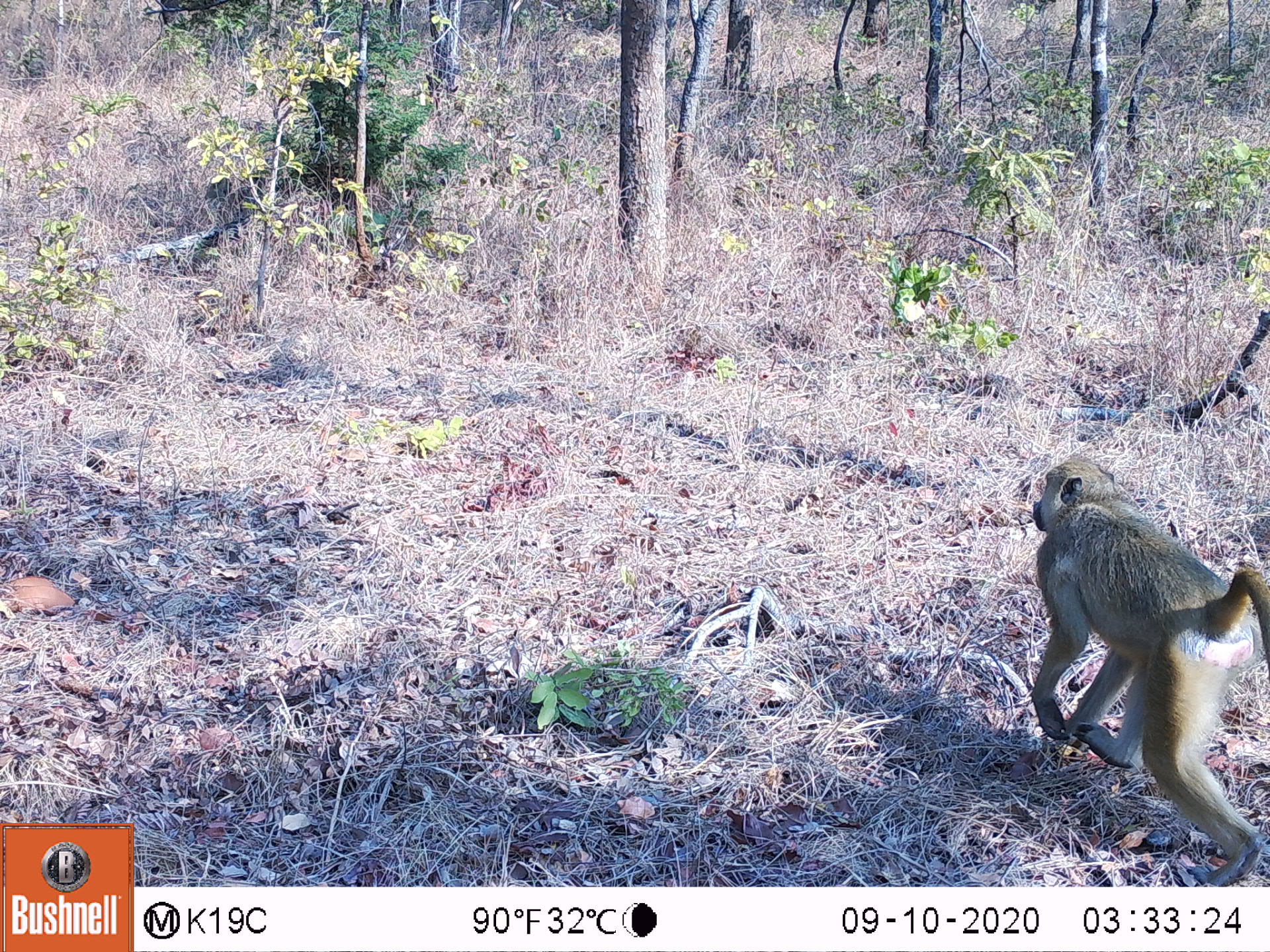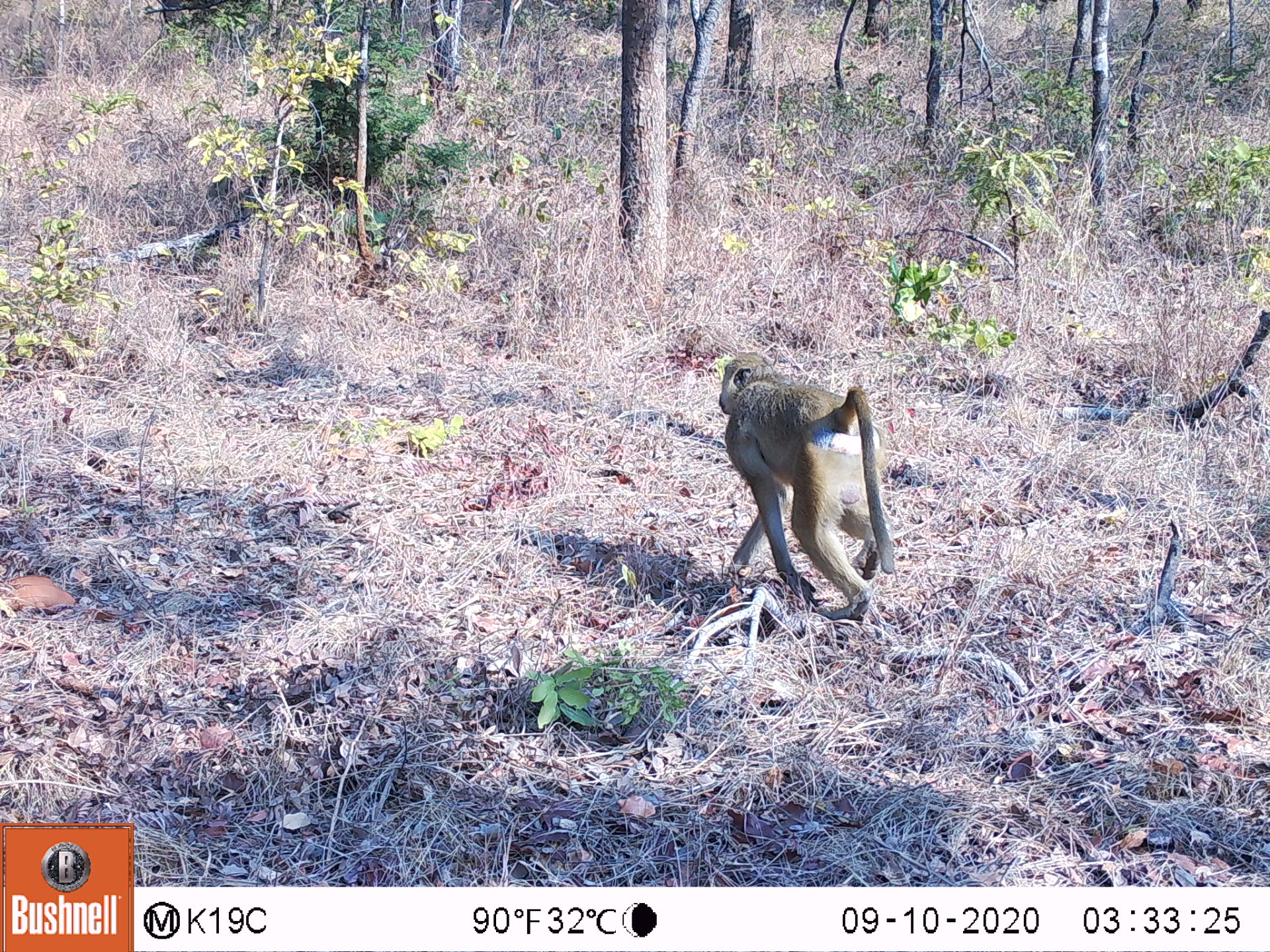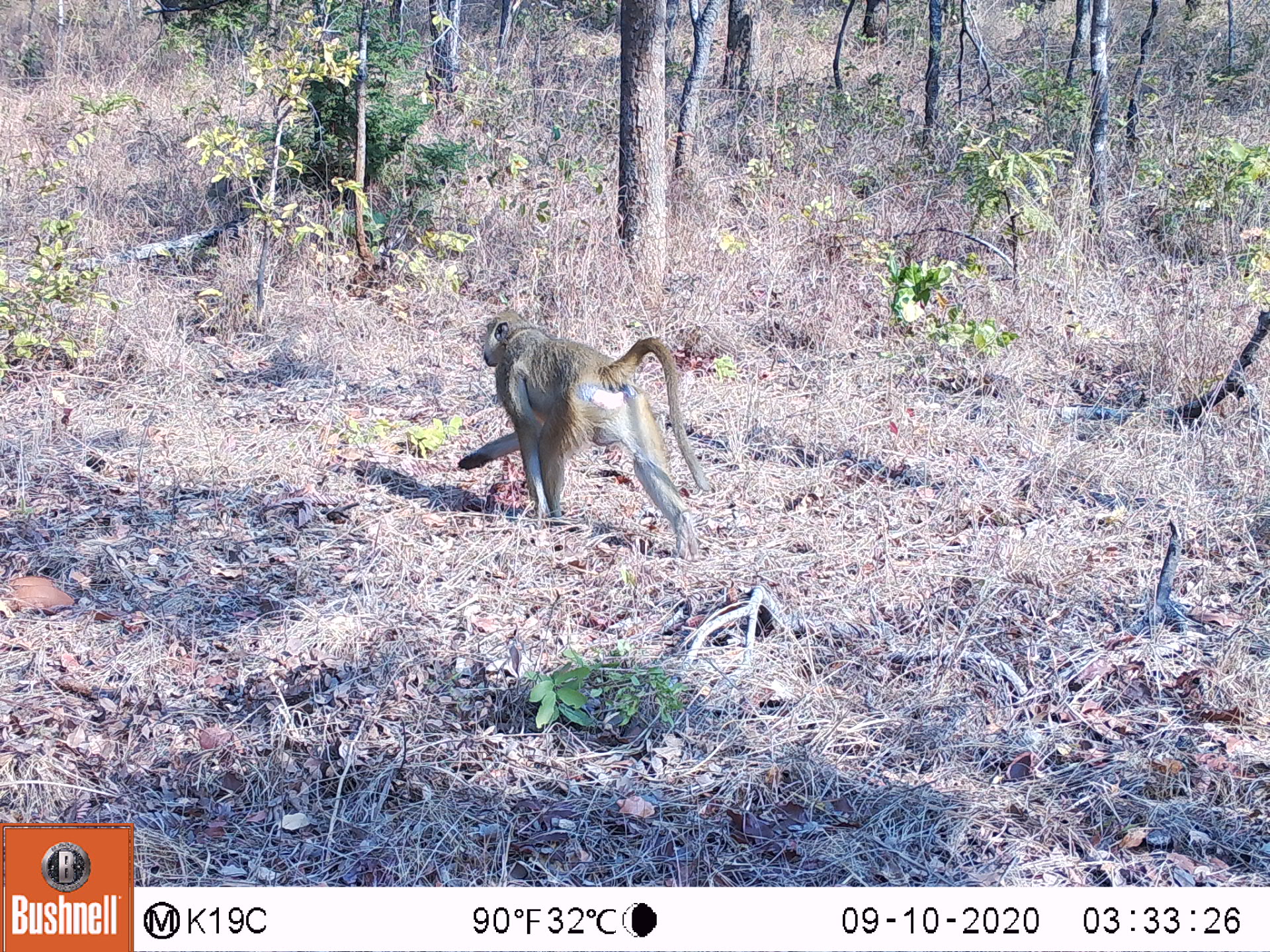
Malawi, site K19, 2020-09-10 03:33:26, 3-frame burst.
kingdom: Animalia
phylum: Chordata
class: Mammalia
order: Primates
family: Cercopithecidae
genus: Papio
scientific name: Papio cynocephalus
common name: yellow baboon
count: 1